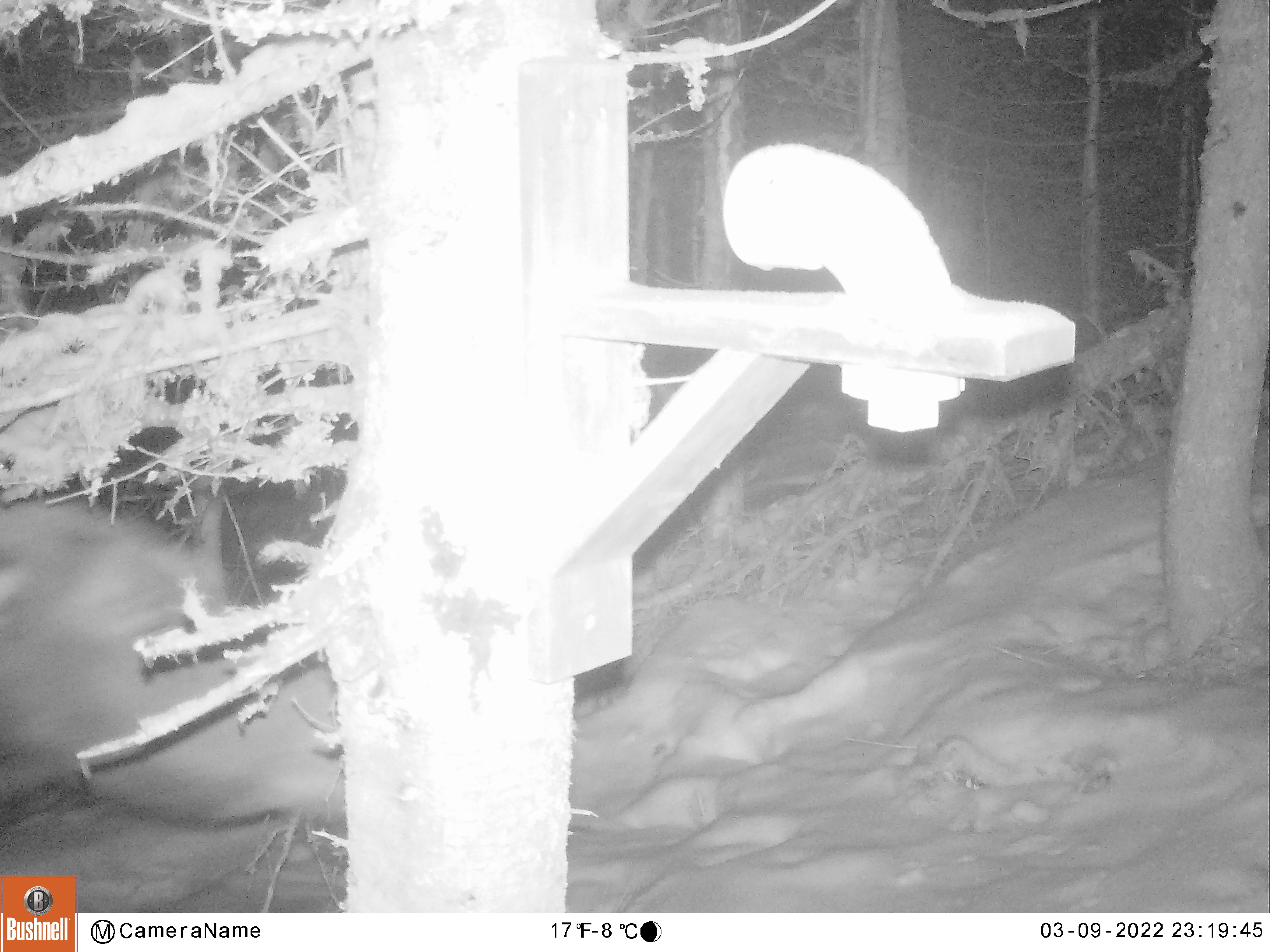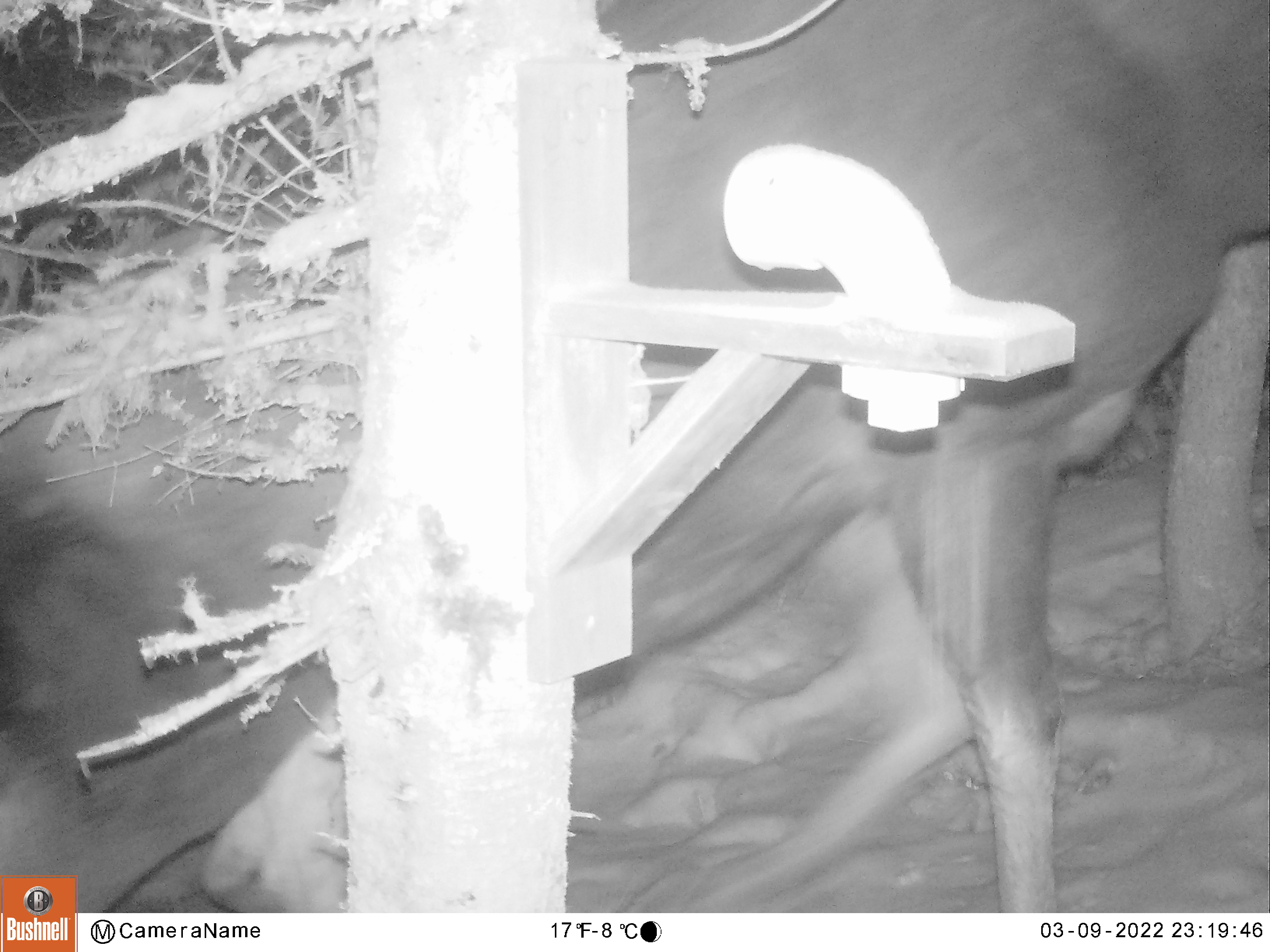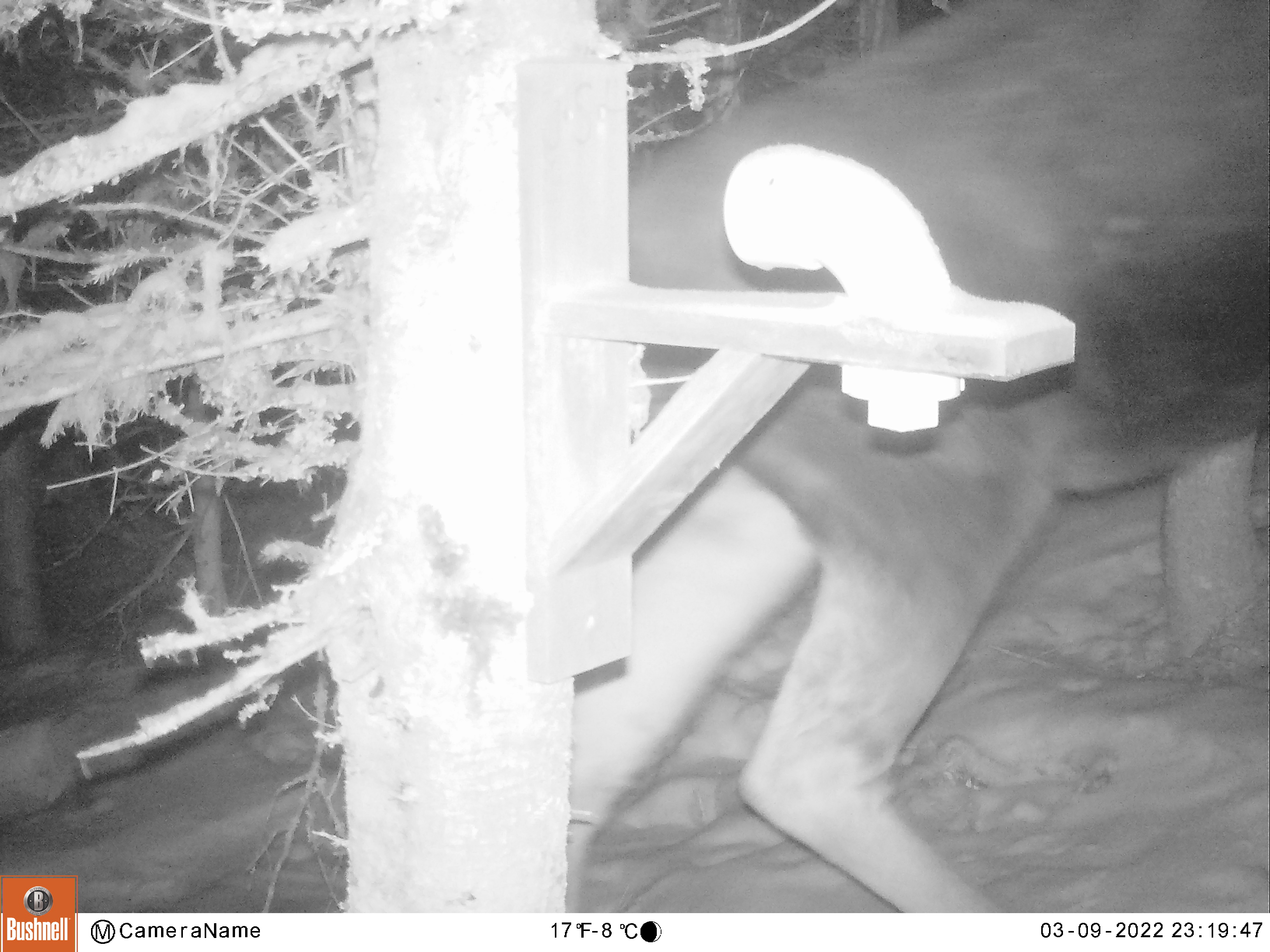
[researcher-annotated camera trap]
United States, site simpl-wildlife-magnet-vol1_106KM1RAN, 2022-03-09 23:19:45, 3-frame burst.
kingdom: Animalia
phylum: Chordata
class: Mammalia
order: Artiodactyla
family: Cervidae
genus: Alces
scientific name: Alces alces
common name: moose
Moose (Alces alces).